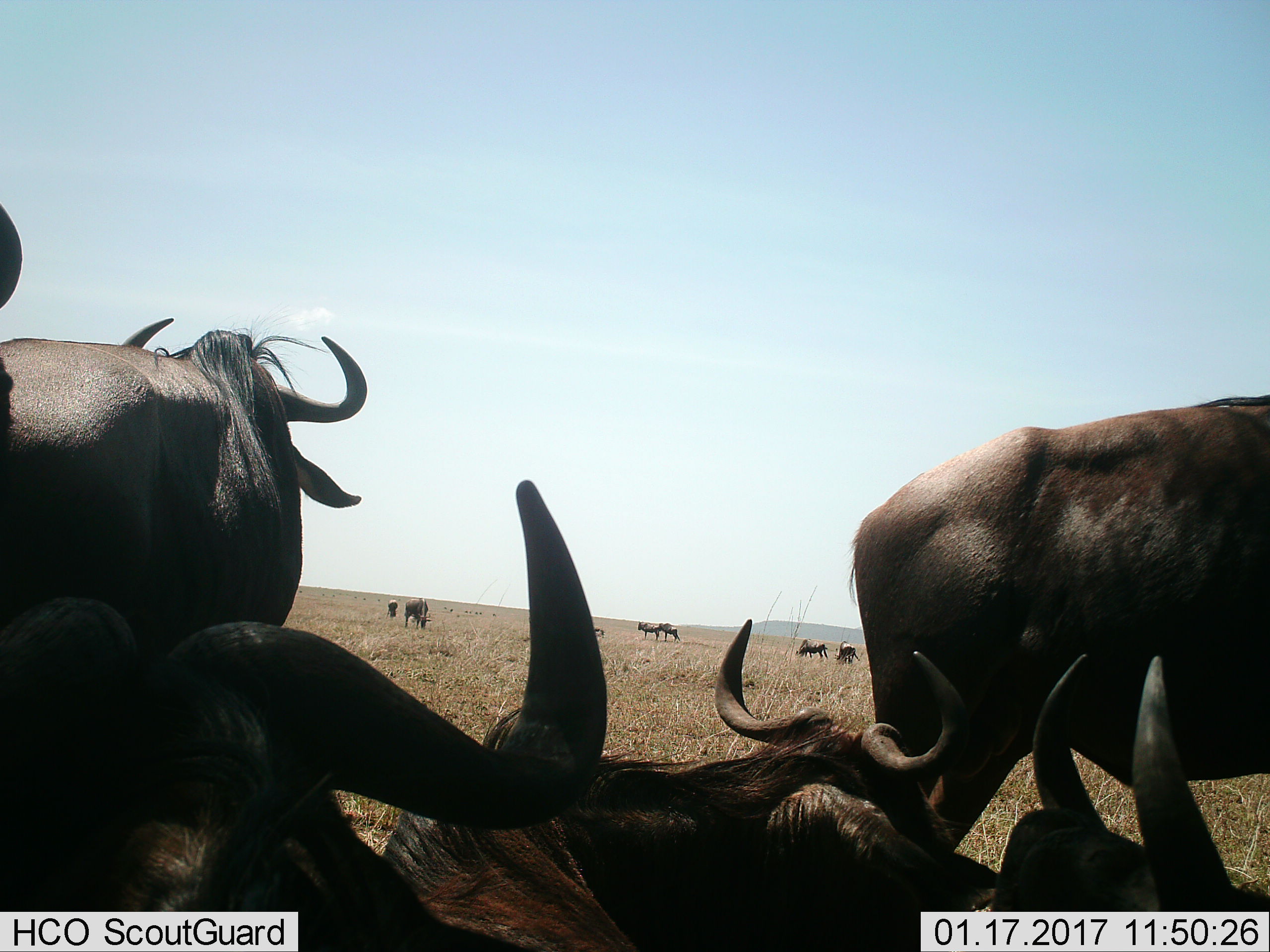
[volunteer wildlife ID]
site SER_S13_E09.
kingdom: Animalia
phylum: Chordata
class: Mammalia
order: Artiodactyla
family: Bovidae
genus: Connochaetes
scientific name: Connochaetes taurinus taurinus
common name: blue wildebeest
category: wildebeestblue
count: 11-50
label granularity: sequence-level